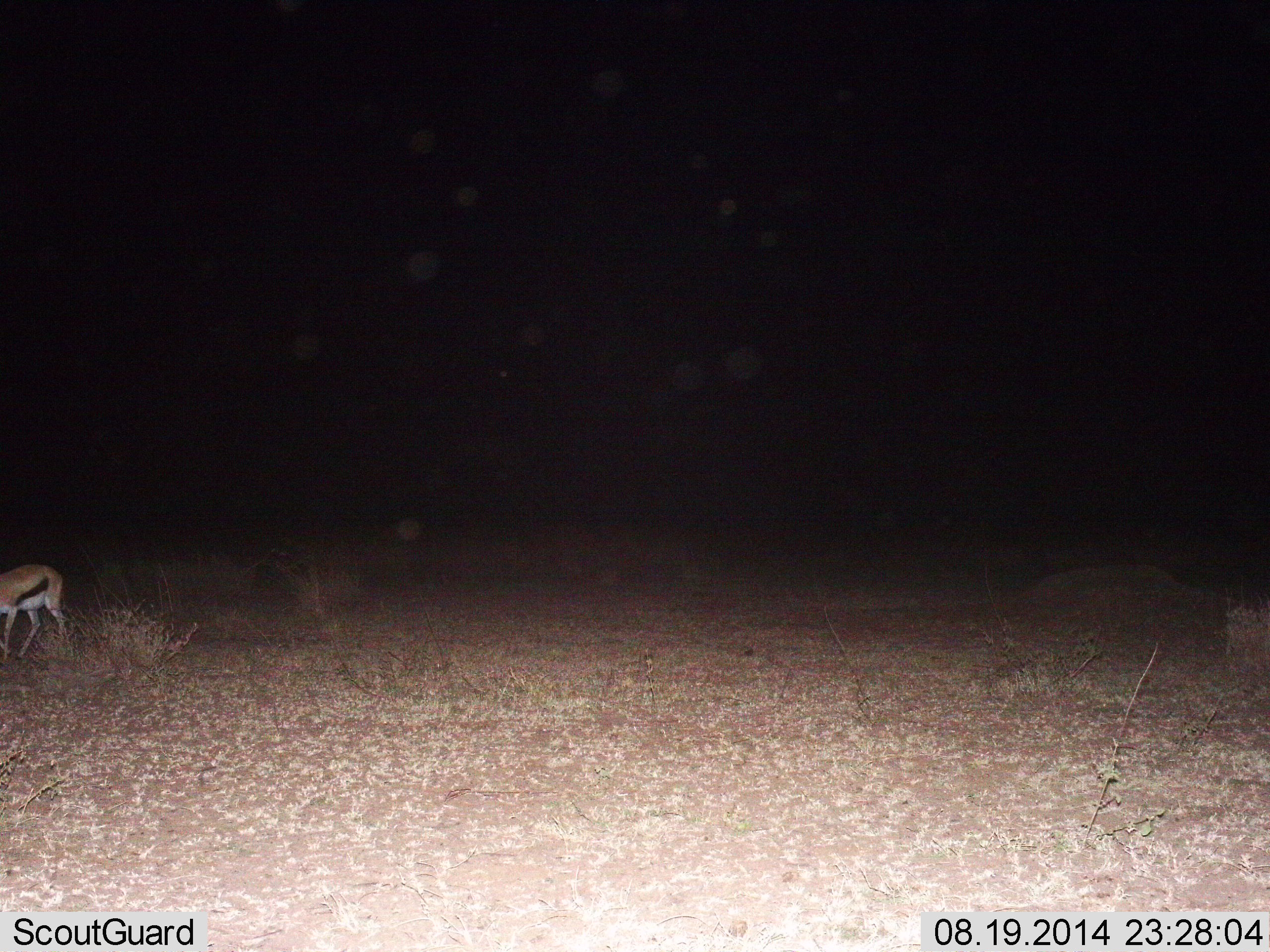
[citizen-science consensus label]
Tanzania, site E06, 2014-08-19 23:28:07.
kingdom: Animalia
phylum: Chordata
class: Mammalia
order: Artiodactyla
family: Bovidae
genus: Eudorcas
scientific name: Eudorcas thomsonii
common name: thomson's gazelle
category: gazellethomsons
Gazellethomsons (thomson's gazelle) (Eudorcas thomsonii), count 1. Behavior (volunteer vote fractions): standing 40%, resting 0%, moving 50%, interacting 0%. Young present (vote fraction): 0%. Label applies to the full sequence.